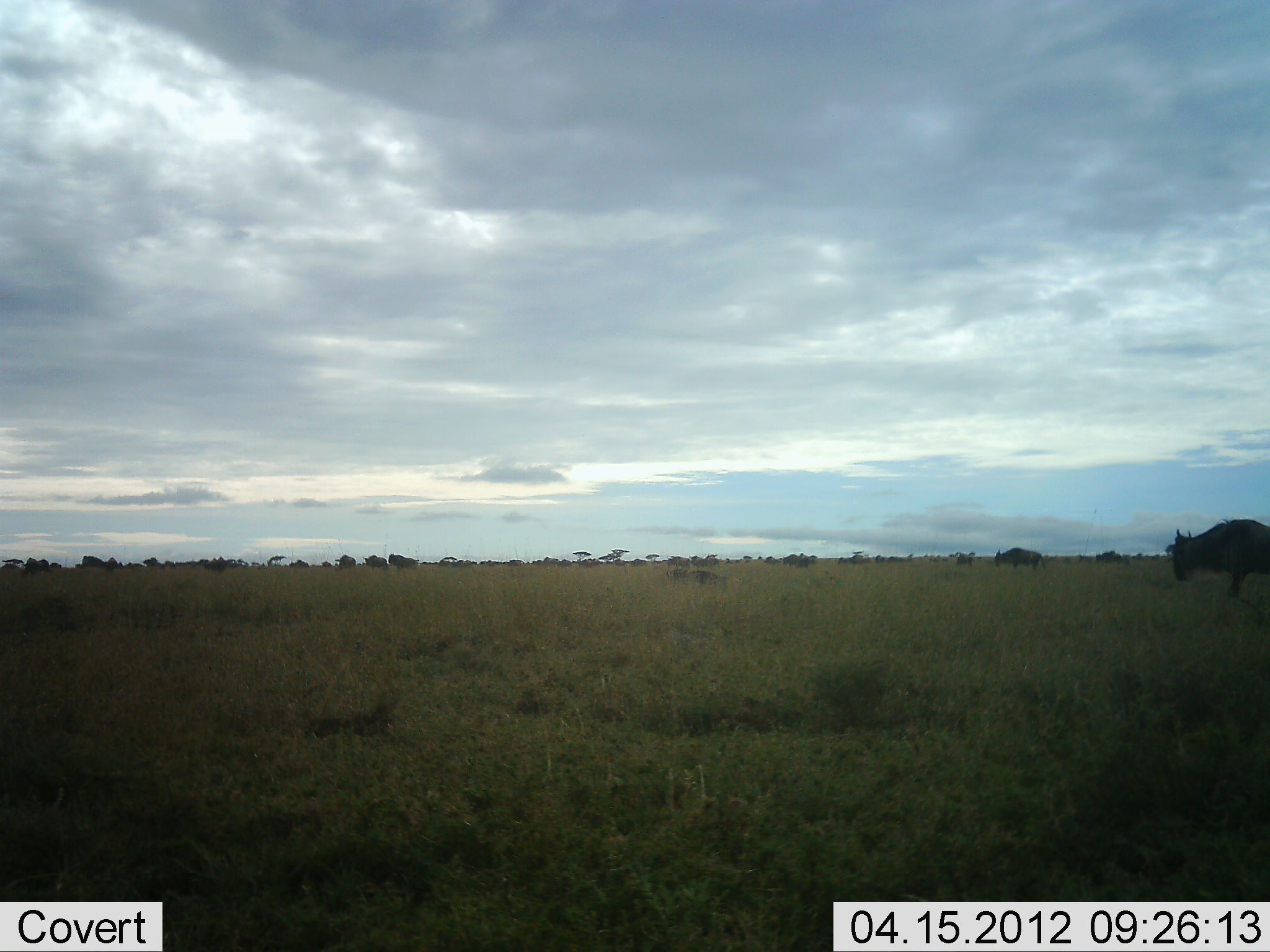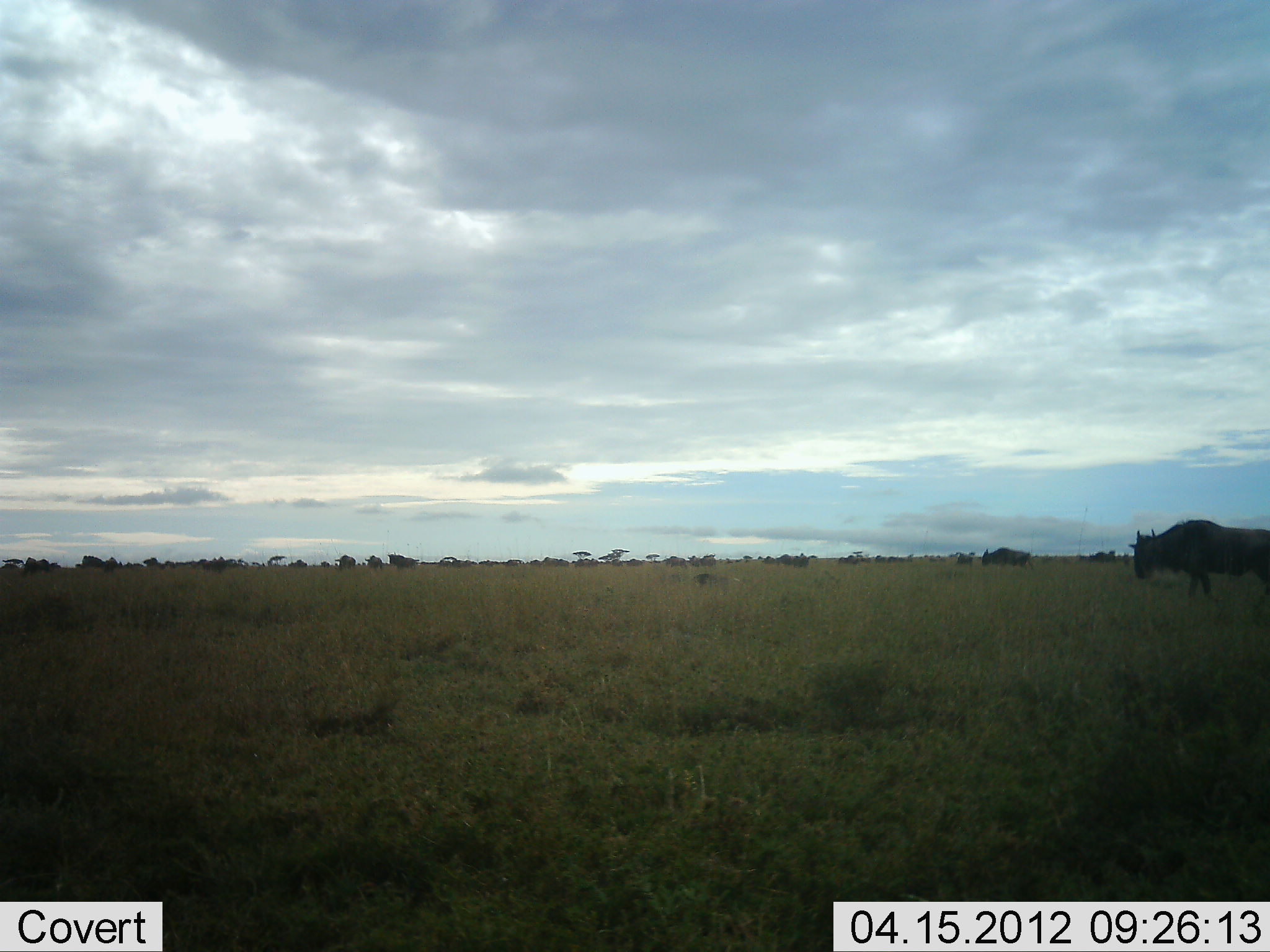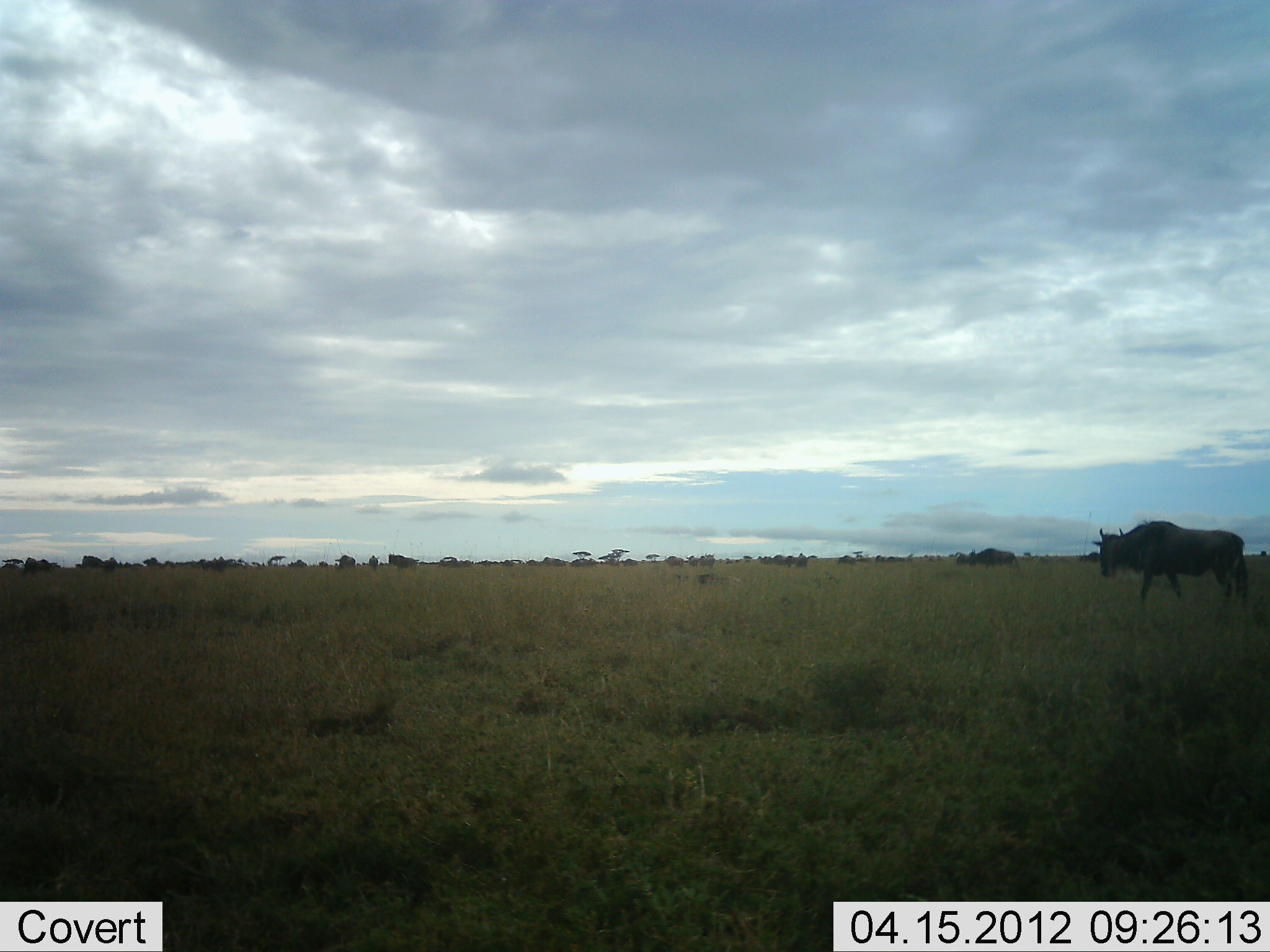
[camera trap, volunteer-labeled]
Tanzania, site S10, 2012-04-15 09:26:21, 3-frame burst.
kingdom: Animalia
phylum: Chordata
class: Mammalia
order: Artiodactyla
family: Bovidae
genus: Connochaetes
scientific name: Connochaetes taurinus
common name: blue wildebeest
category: wildebeest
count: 11-50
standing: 23%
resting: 0%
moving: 96%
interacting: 0%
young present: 4%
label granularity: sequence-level